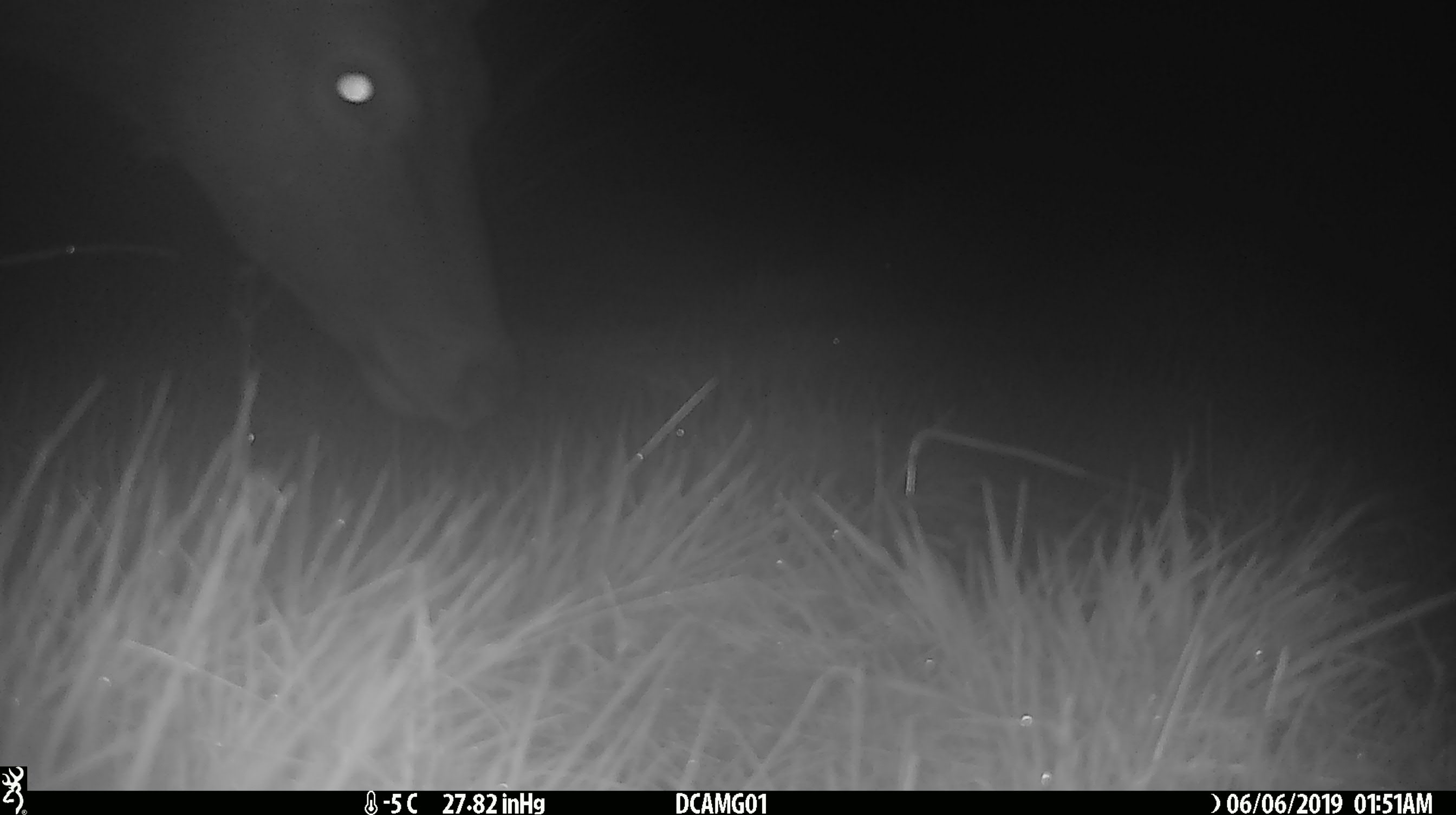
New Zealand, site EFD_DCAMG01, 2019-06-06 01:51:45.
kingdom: Animalia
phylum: Chordata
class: Mammalia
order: Artiodactyla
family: Cervidae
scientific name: Cervidae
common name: deer